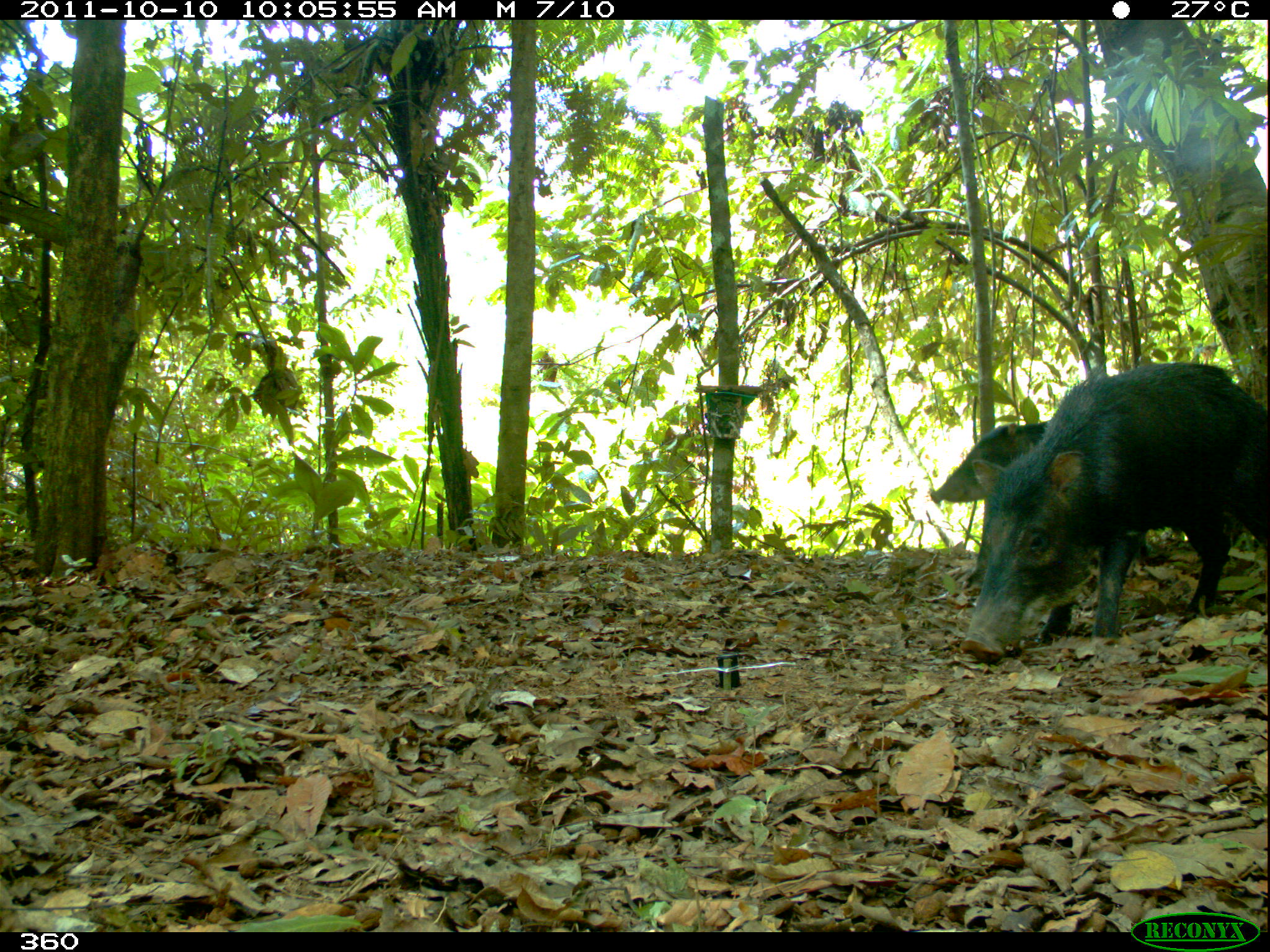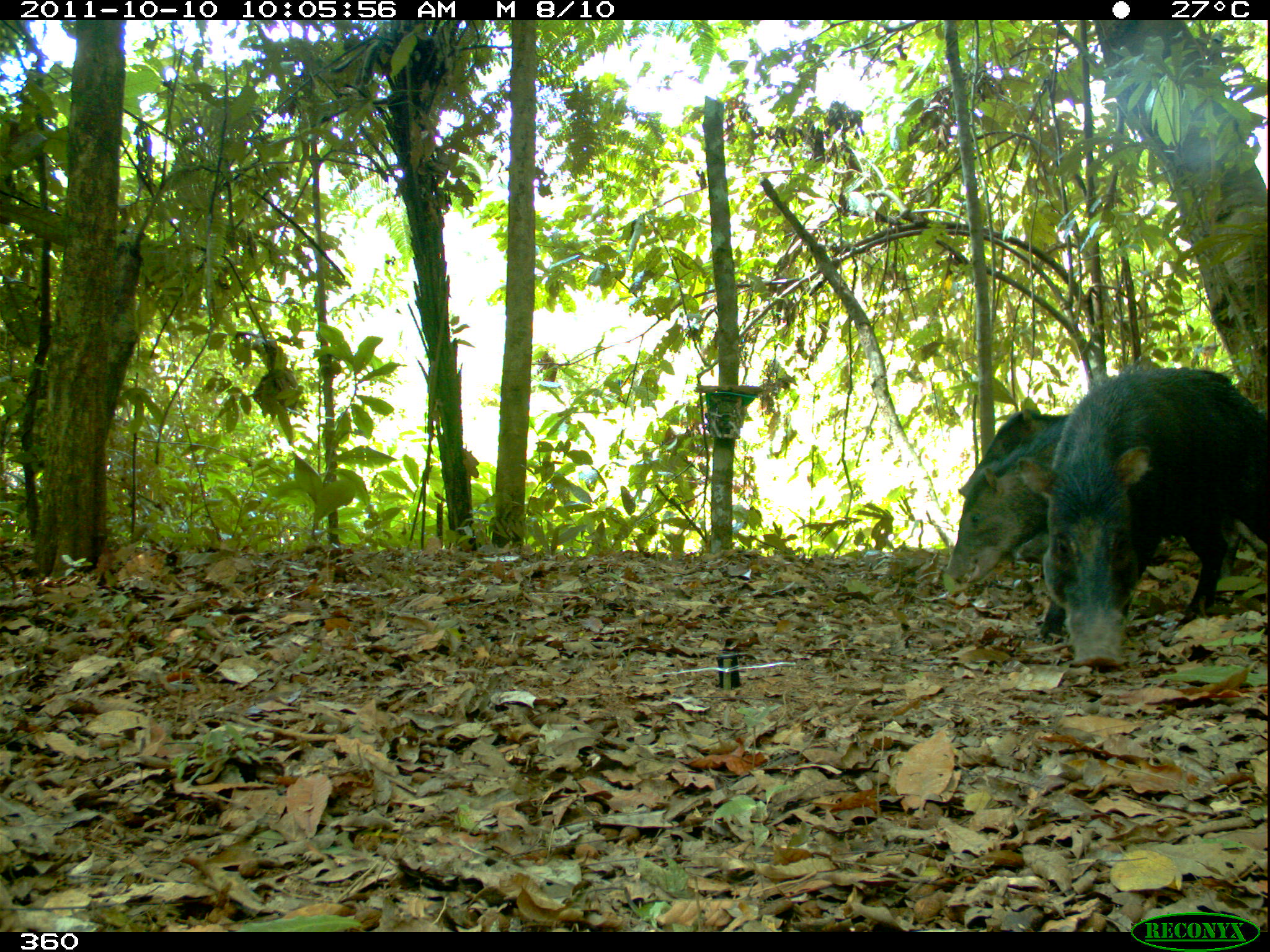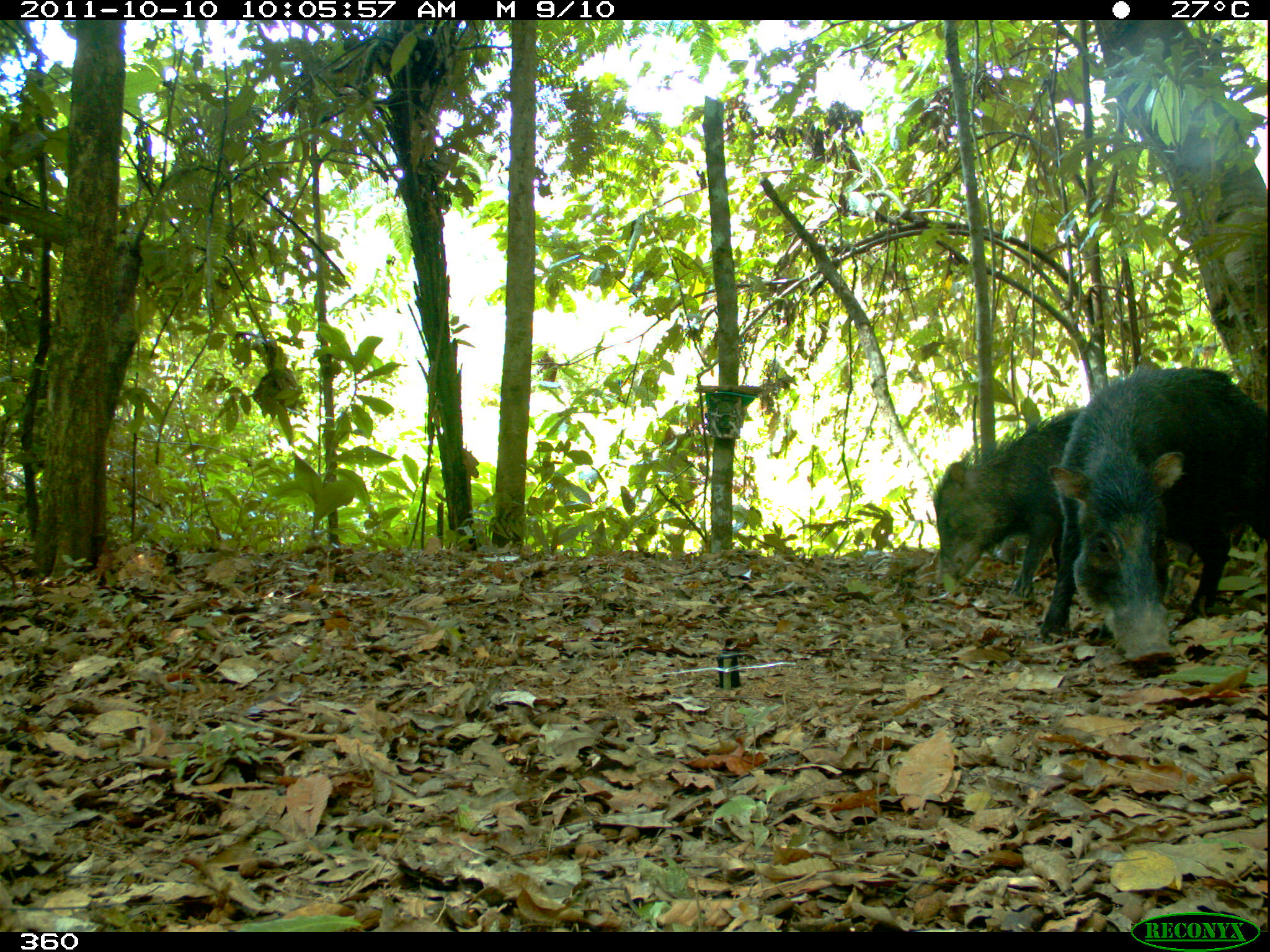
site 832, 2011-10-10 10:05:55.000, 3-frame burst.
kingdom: Animalia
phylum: Chordata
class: Mammalia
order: Artiodactyla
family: Tayassuidae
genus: Tayassu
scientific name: Tayassu pecari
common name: white-lipped peccary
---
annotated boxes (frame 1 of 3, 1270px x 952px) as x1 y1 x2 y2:
tayassu pecari: 959 361 1270 664; 929 418 1149 572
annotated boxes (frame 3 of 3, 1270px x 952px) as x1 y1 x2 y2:
tayassu pecari: 1039 364 1269 665; 931 407 1195 600